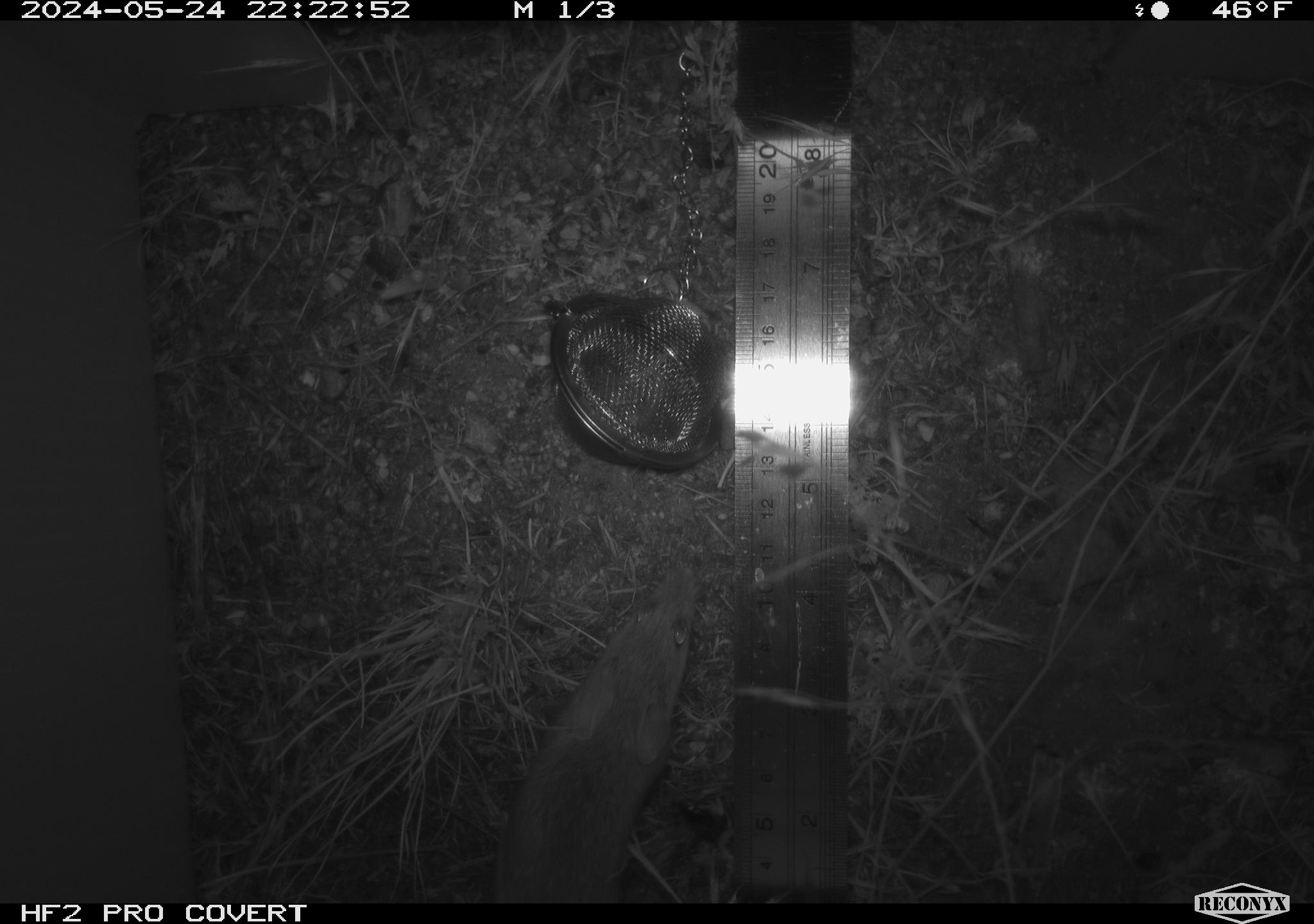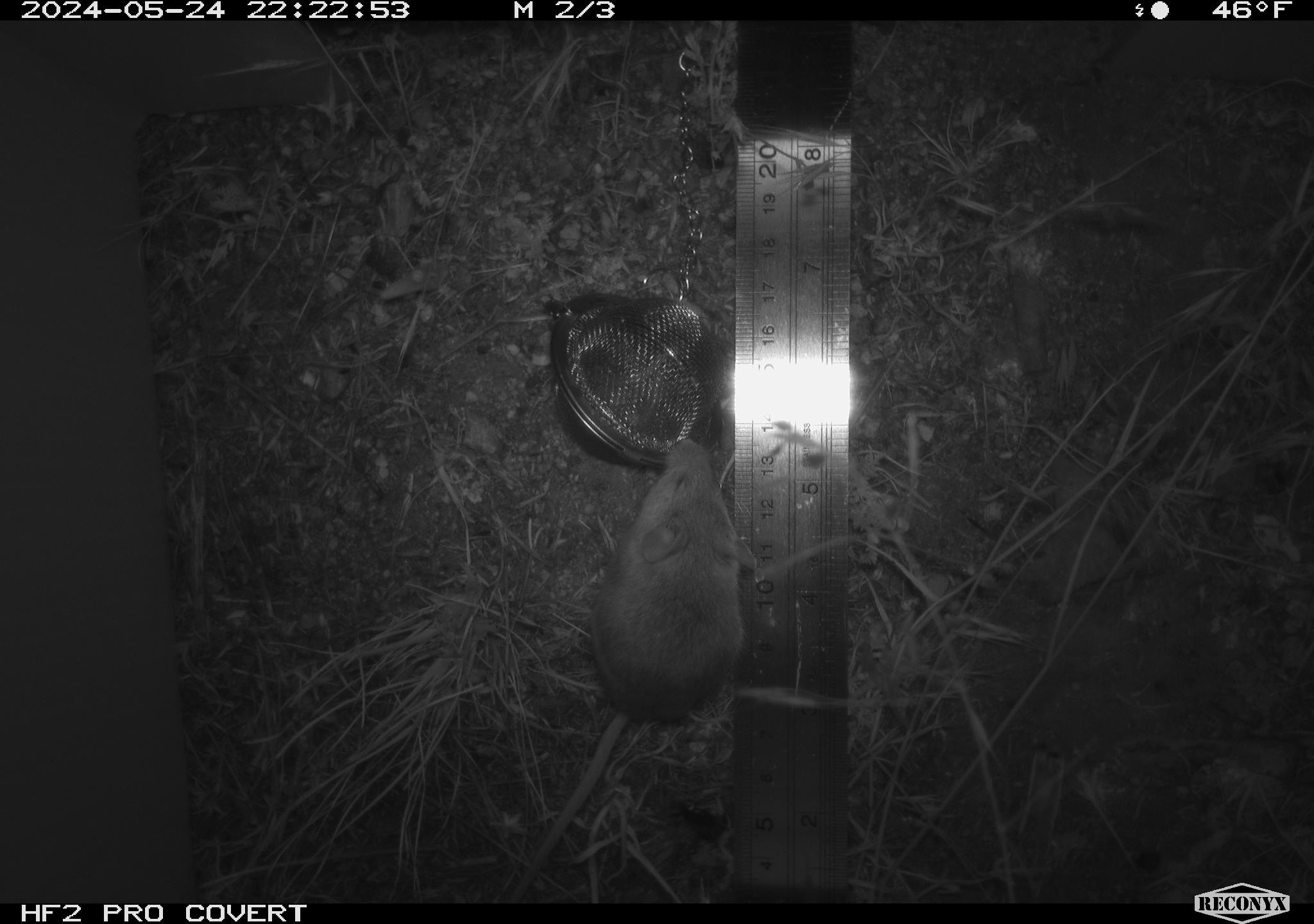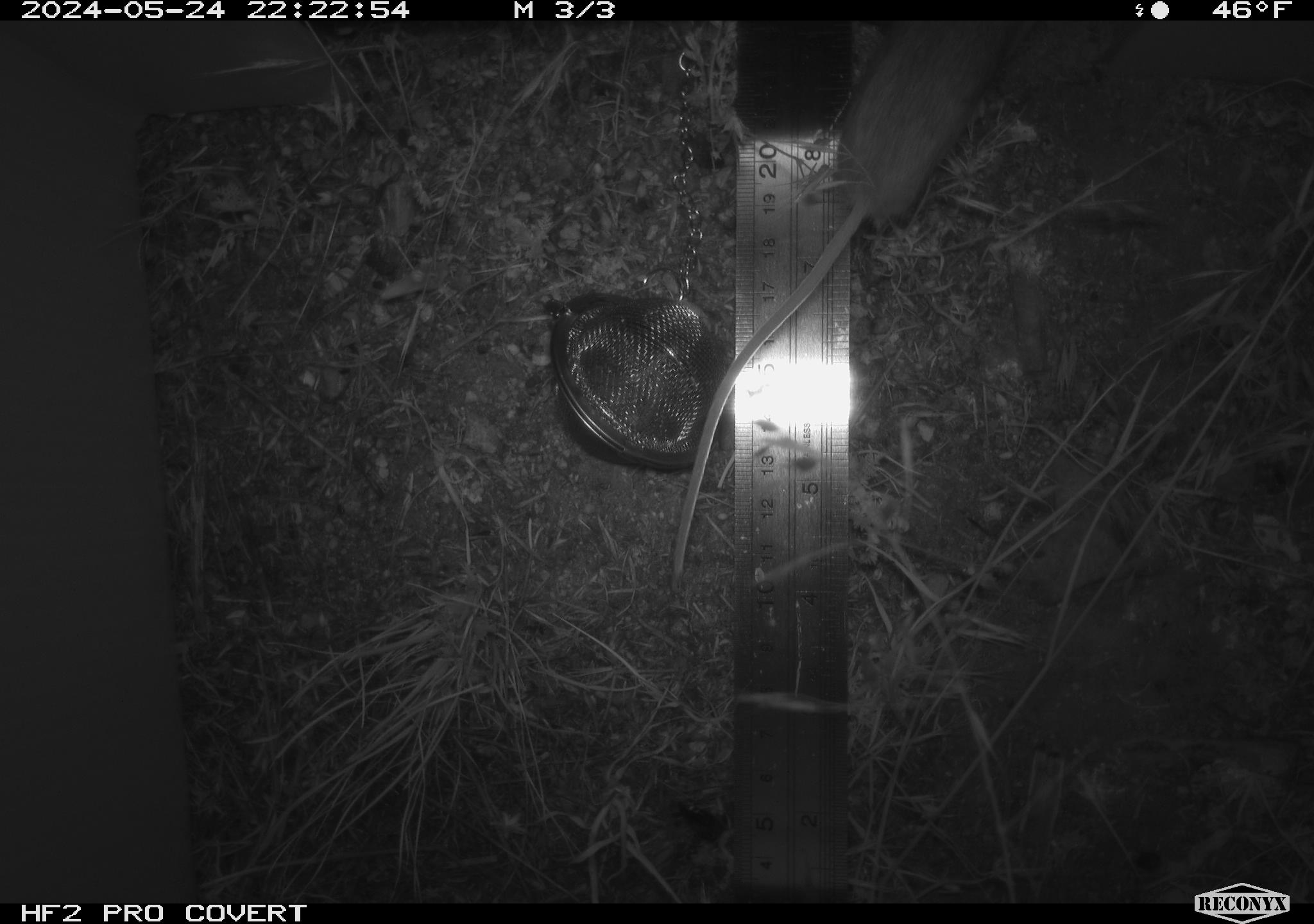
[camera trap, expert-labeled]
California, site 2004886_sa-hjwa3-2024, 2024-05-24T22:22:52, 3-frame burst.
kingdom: Animalia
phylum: Chordata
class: Mammalia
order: Rodentia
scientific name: Rodentia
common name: rodent